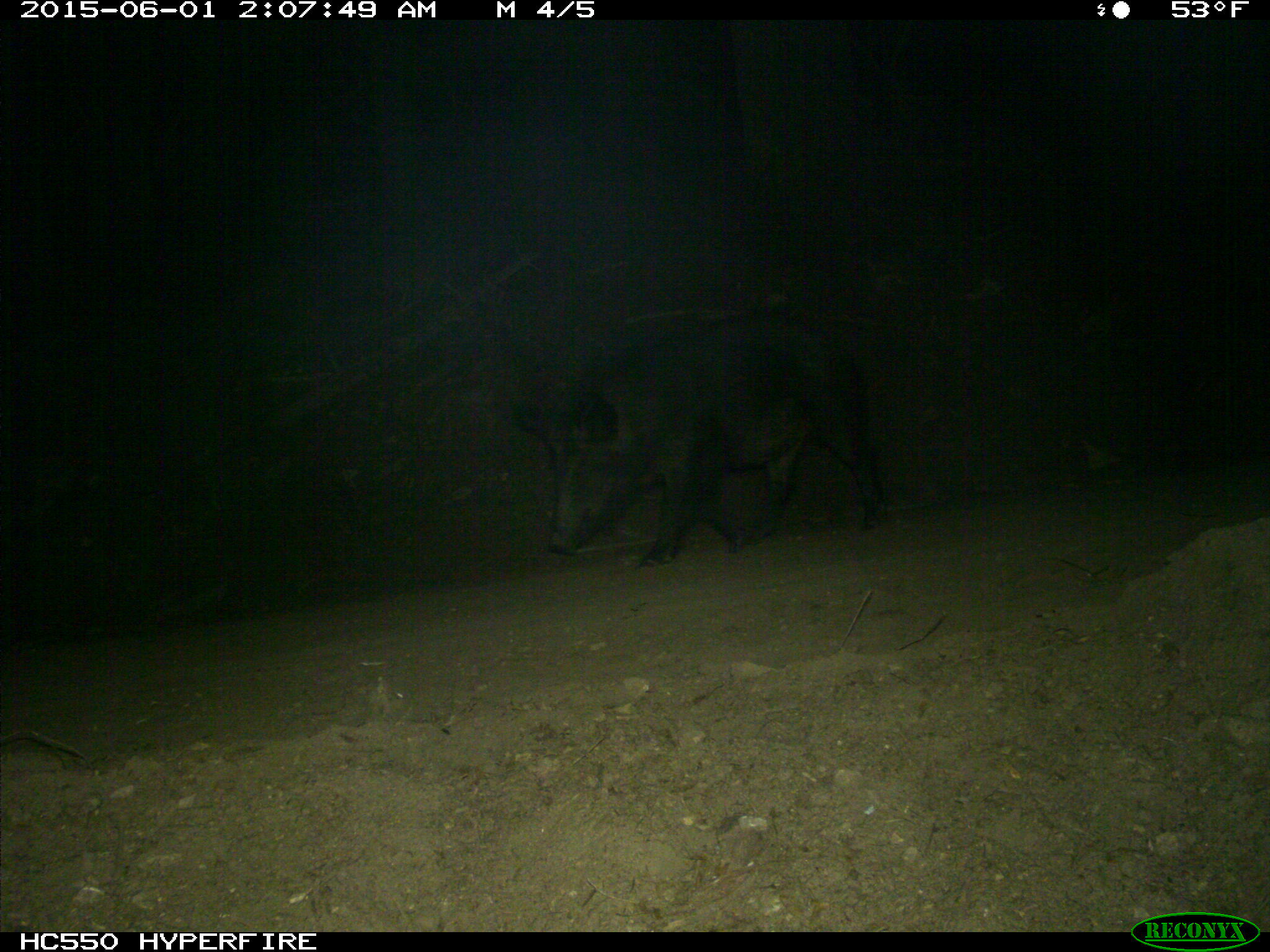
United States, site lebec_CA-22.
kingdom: Animalia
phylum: Chordata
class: Mammalia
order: Artiodactyla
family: Suidae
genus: Sus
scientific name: Sus scrofa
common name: wild boar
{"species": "Sus scrofa (wild boar)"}